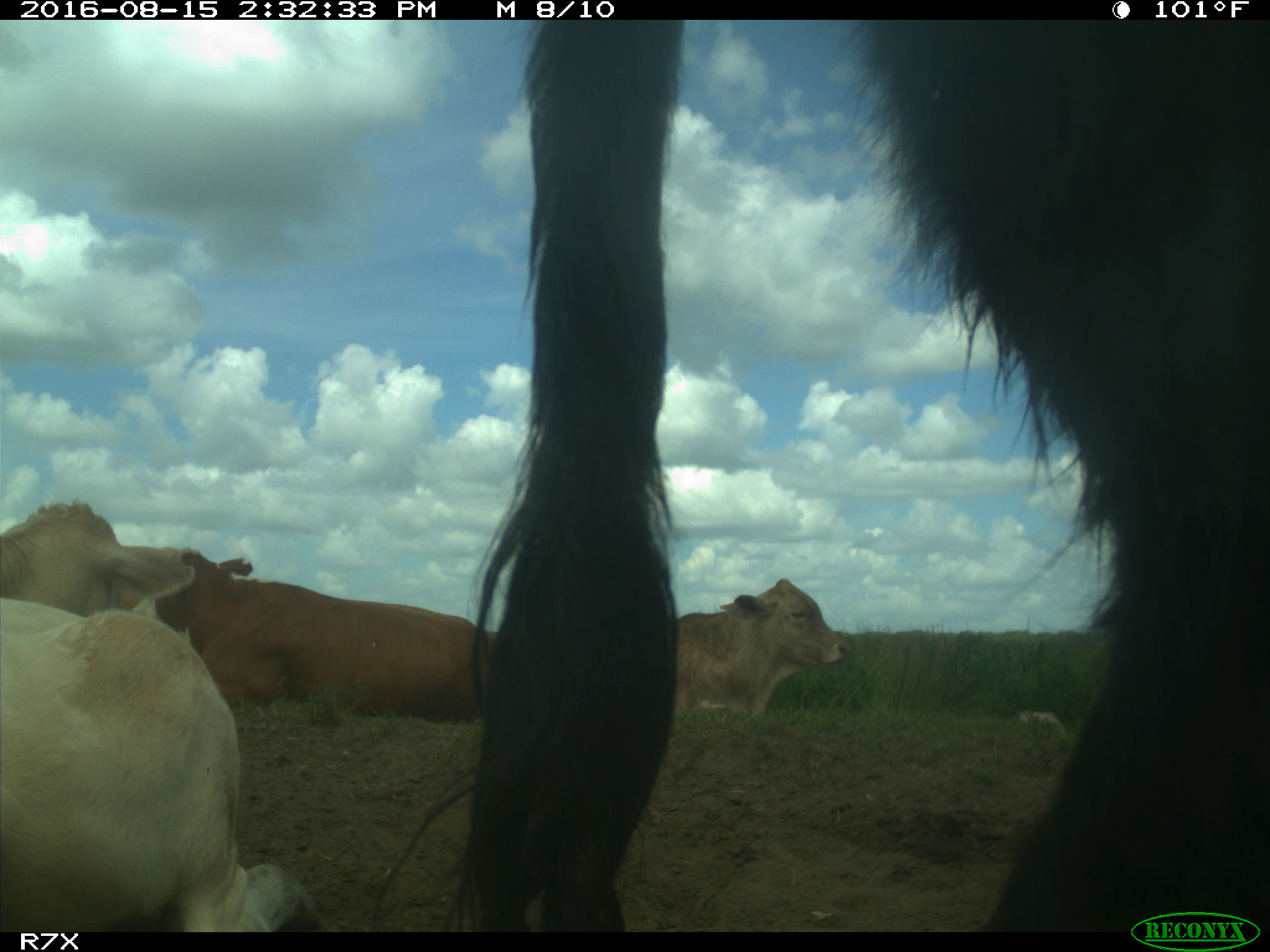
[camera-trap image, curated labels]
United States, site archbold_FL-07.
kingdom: Animalia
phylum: Chordata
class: Mammalia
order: Artiodactyla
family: Bovidae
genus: Bos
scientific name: Bos taurus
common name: domestic cow